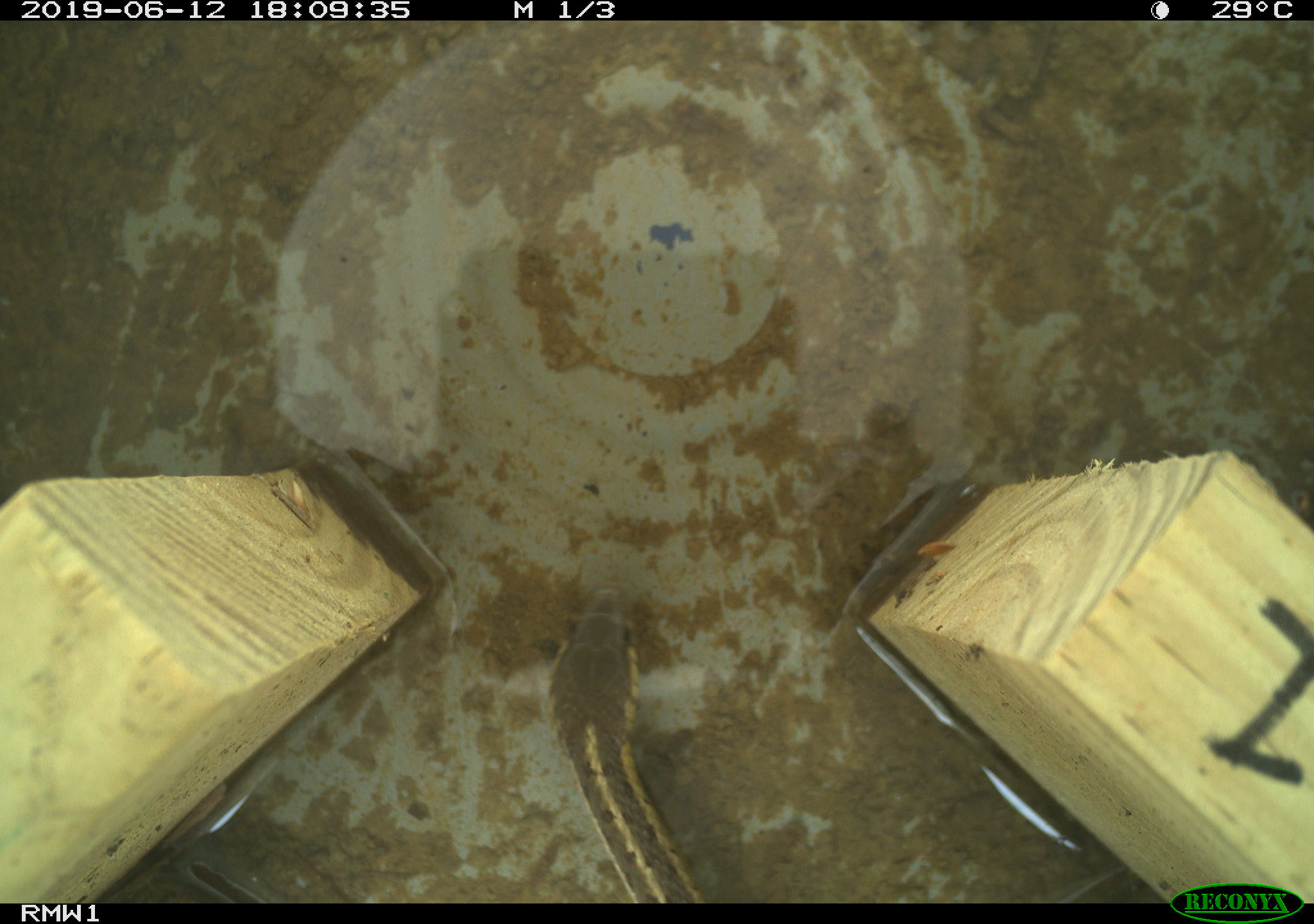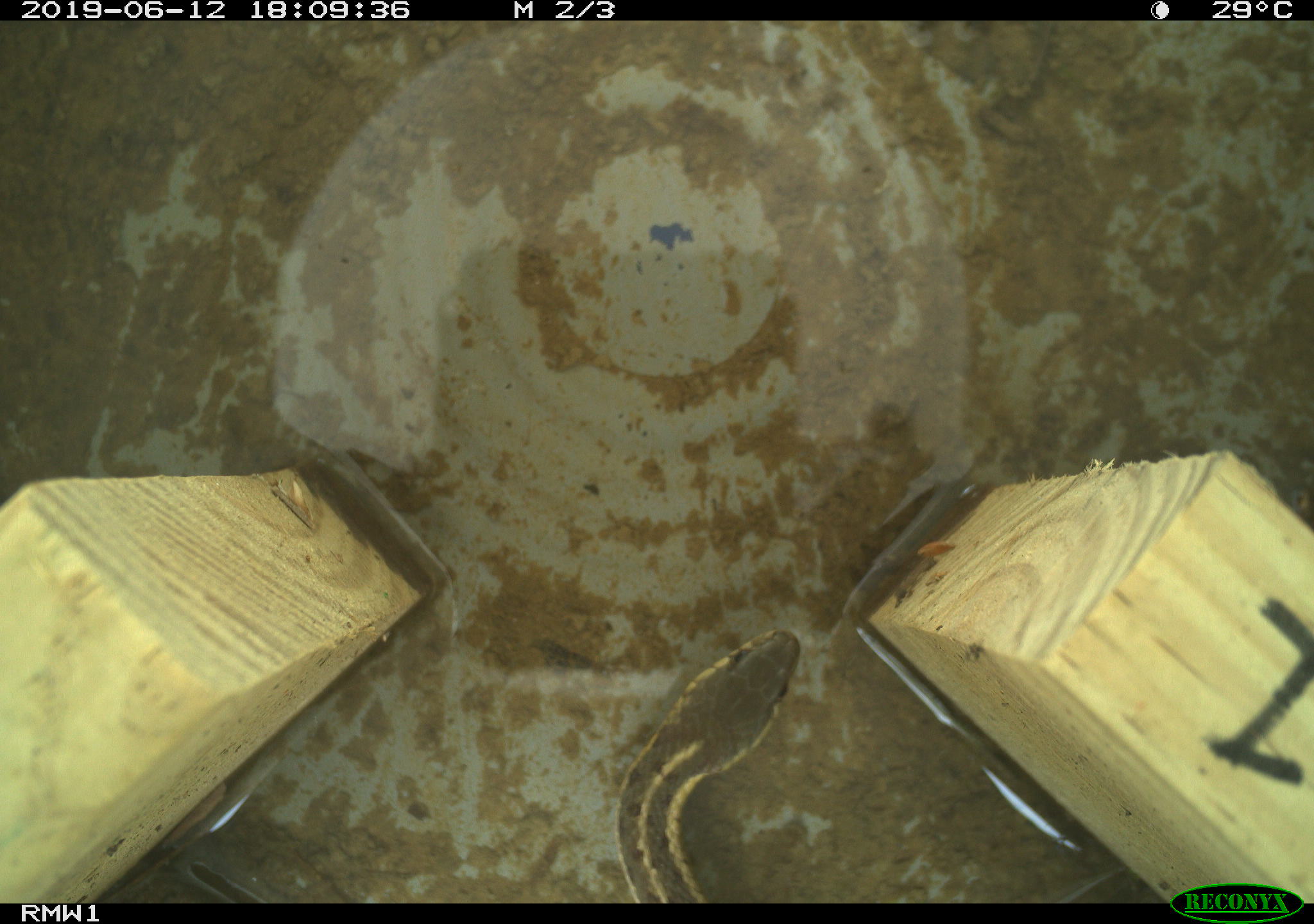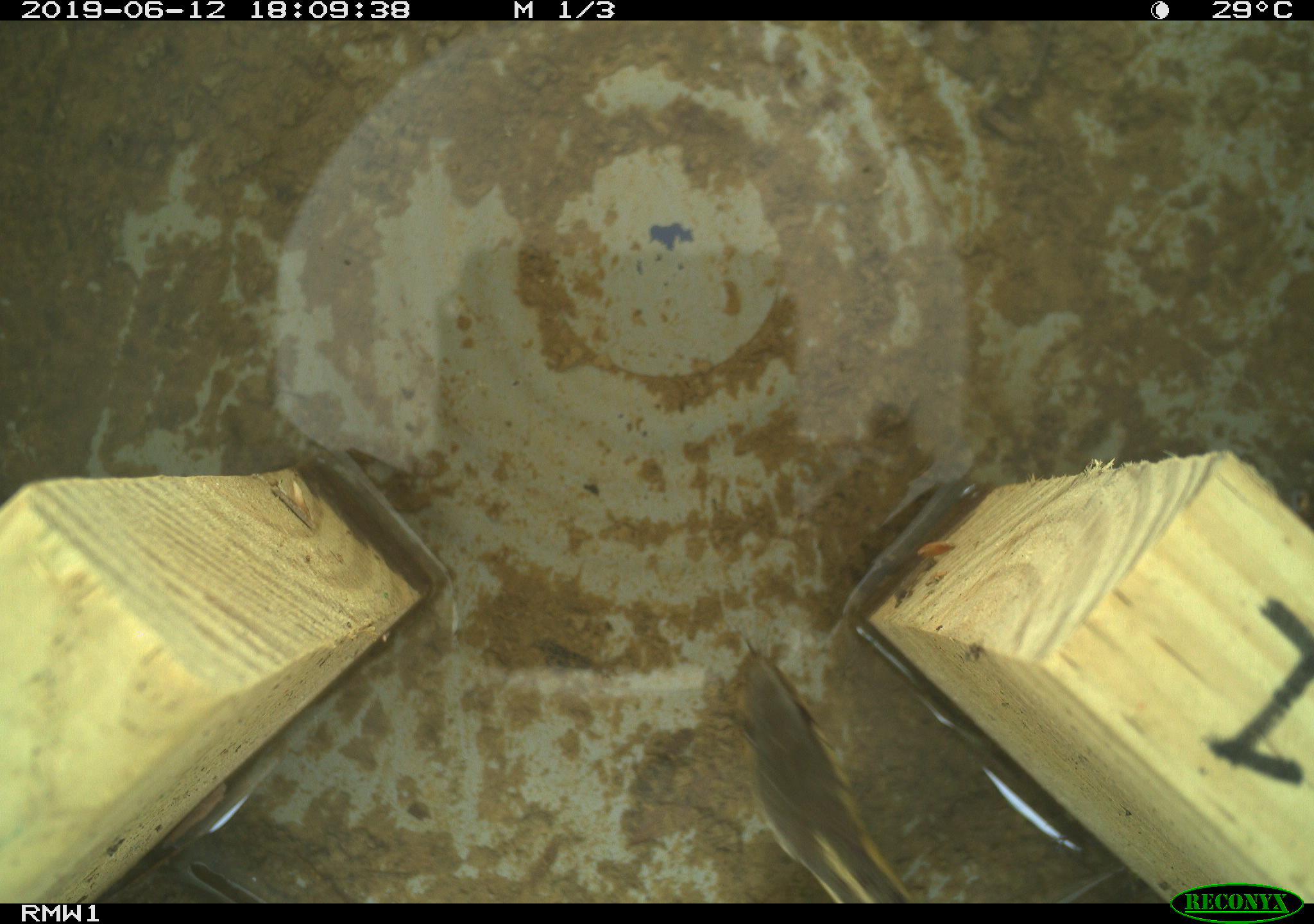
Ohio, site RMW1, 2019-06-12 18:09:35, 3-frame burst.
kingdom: Animalia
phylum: Chordata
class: Reptilia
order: Squamata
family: Colubridae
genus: Thamnophis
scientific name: Thamnophis sirtalis sirtalis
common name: eastern gartersnake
Eastern gartersnake (Thamnophis sirtalis sirtalis).